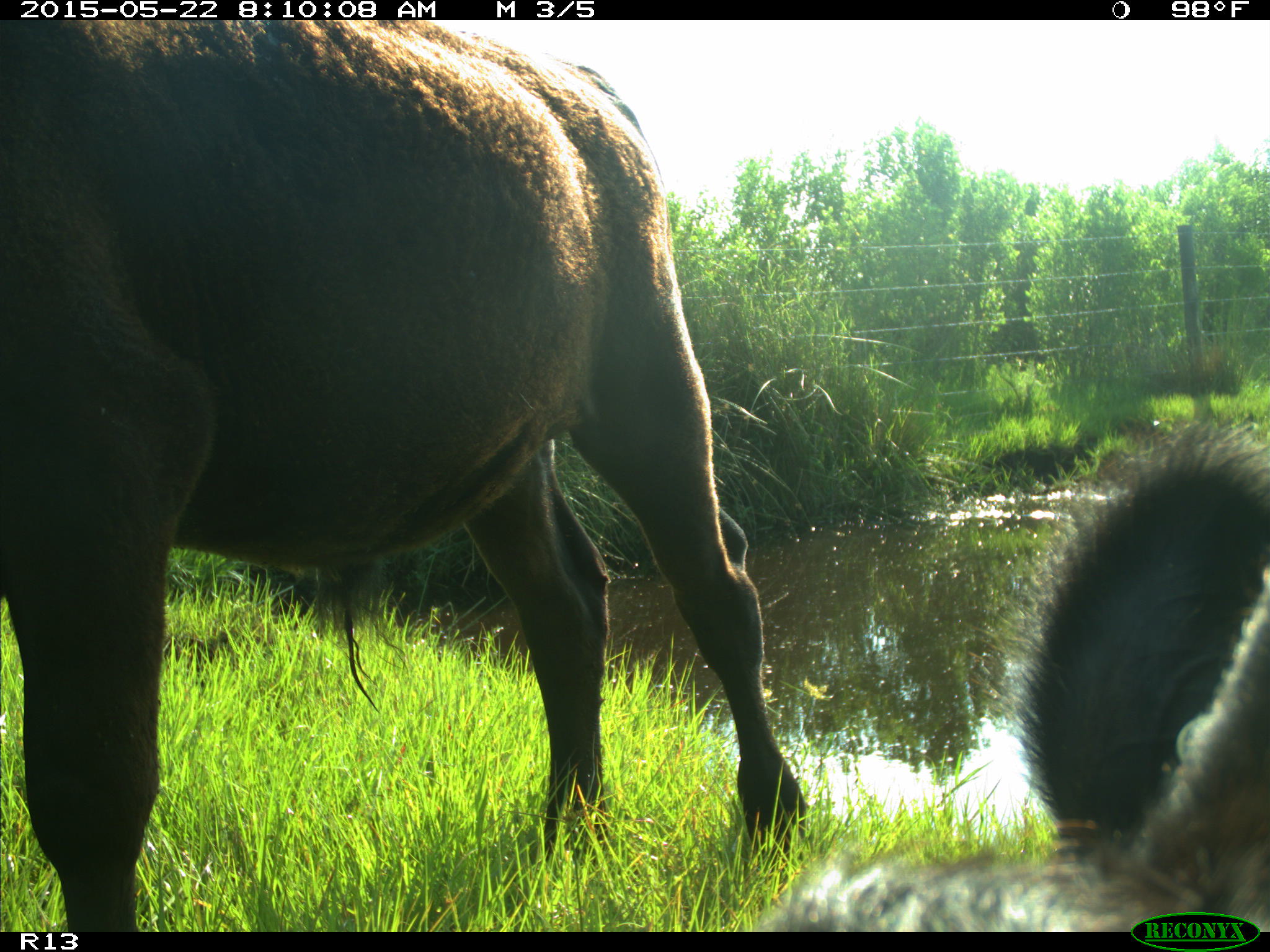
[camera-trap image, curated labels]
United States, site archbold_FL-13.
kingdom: Animalia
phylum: Chordata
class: Mammalia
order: Artiodactyla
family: Bovidae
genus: Bos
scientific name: Bos taurus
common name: domestic cow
Bos taurus (domestic cow).